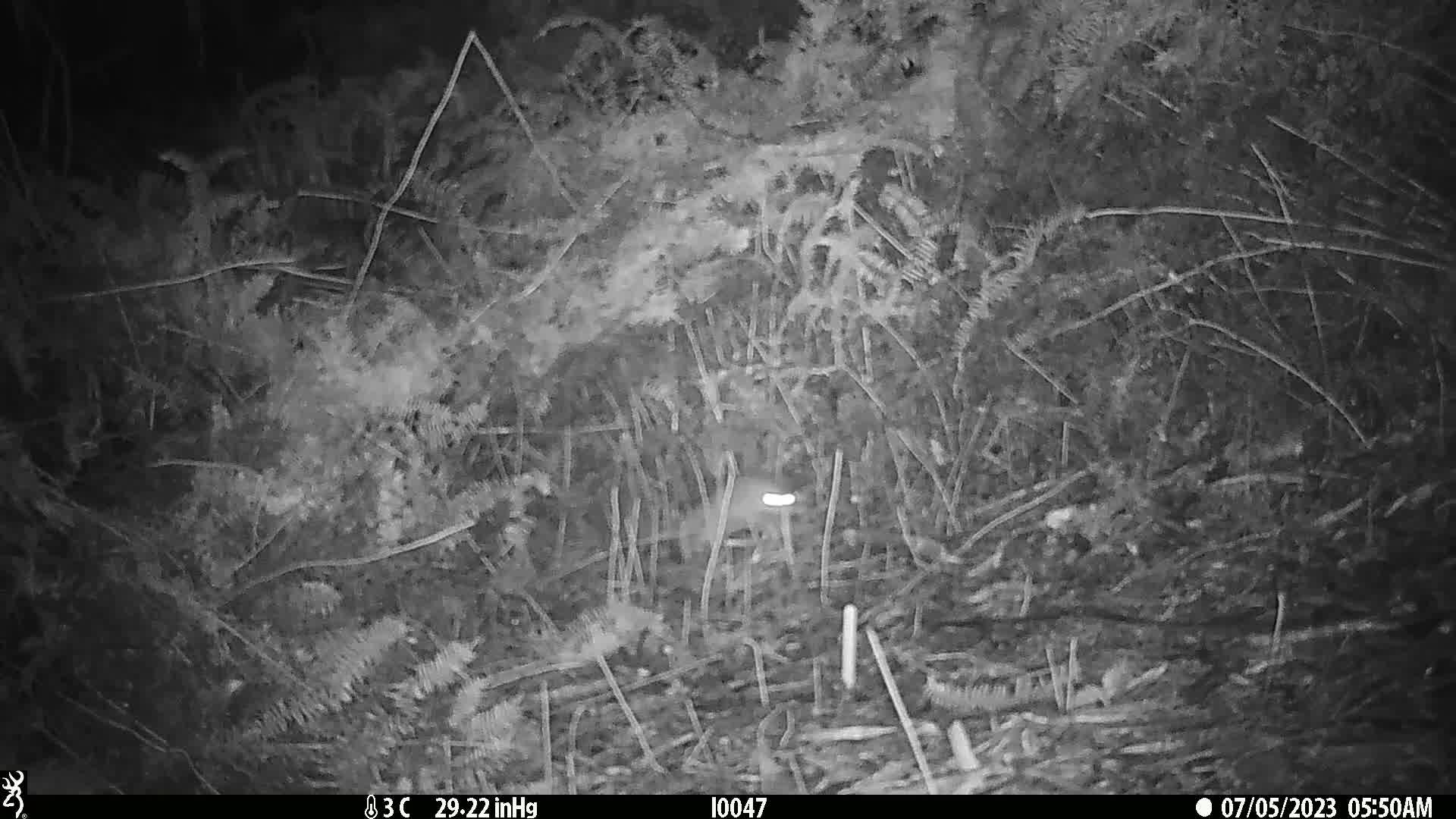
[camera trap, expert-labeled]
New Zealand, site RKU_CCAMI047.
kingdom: Animalia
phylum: Chordata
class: Mammalia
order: Rodentia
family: Muridae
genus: Rattus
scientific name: Rattus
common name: rat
Rat (Rattus).